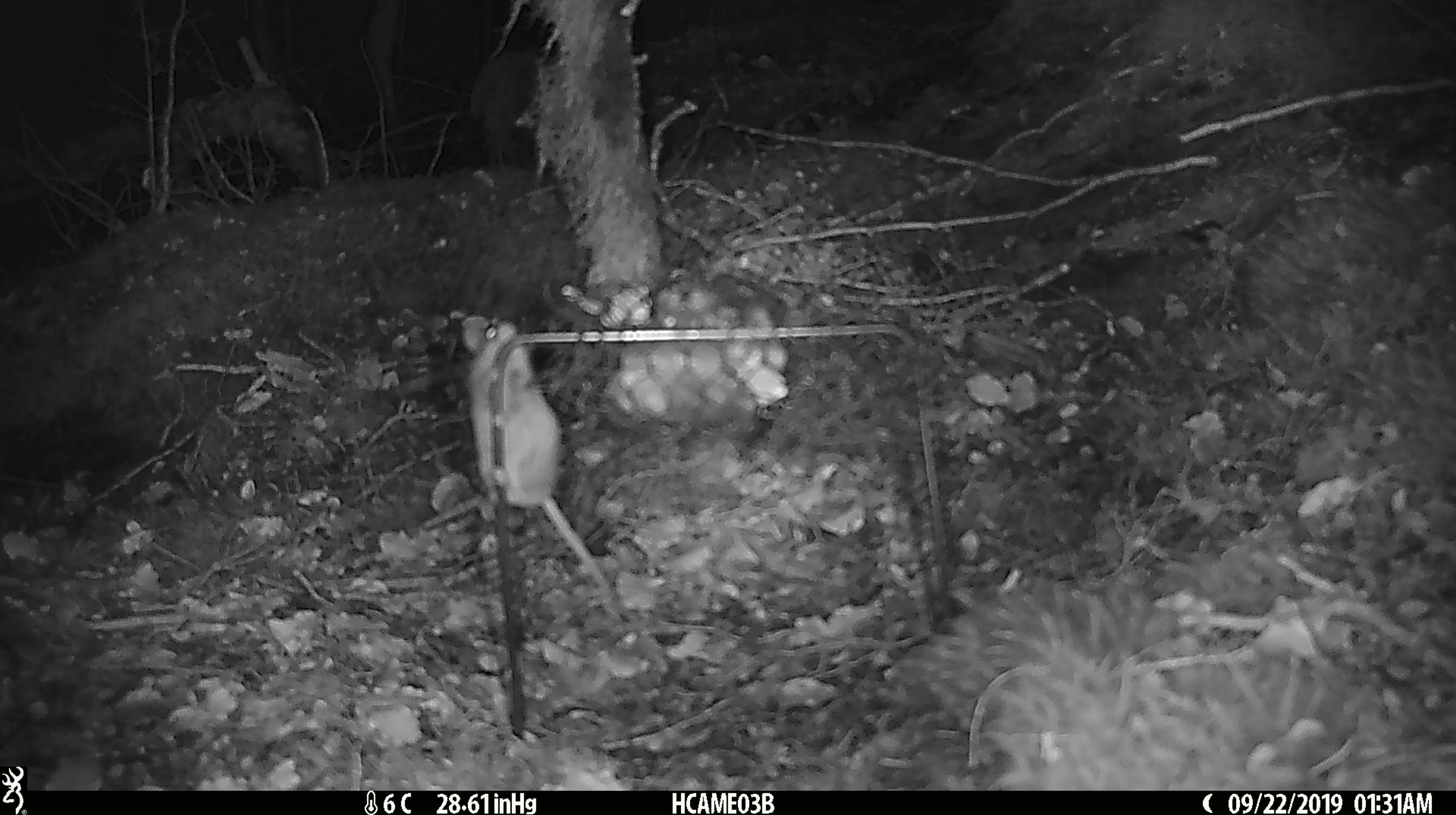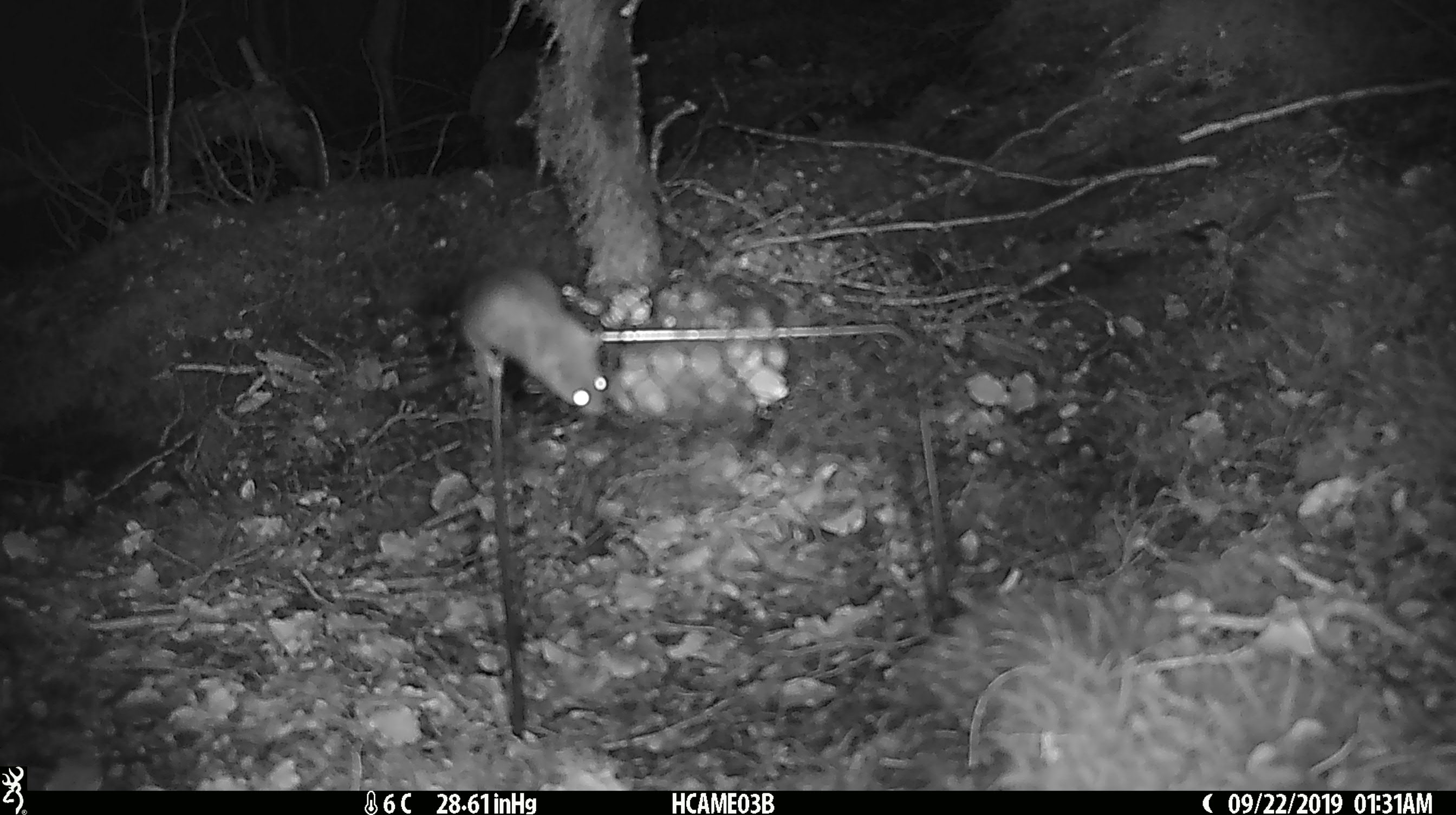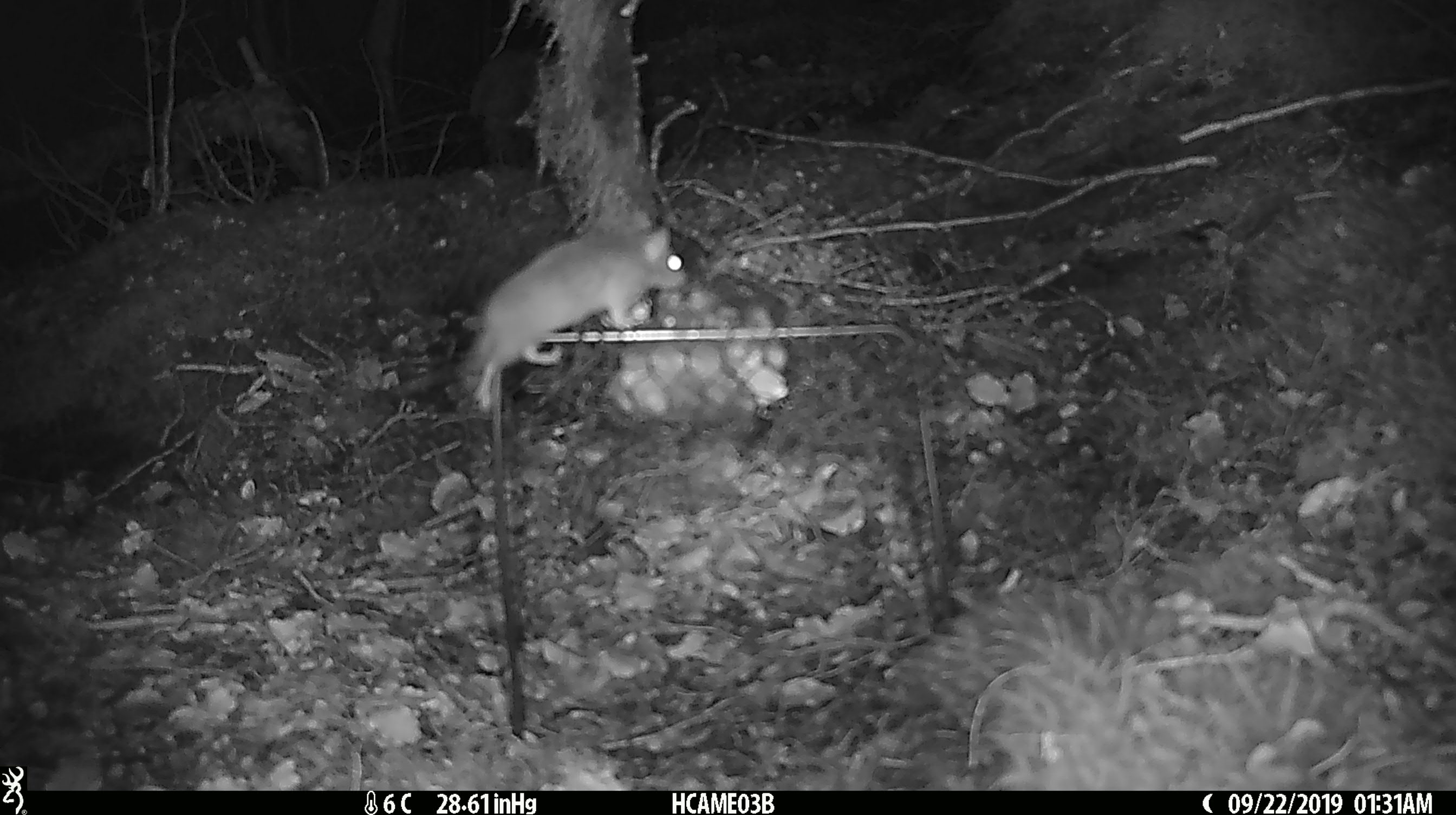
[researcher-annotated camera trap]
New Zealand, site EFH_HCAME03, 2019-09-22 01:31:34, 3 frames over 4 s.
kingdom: Animalia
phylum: Chordata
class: Mammalia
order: Rodentia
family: Muridae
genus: Mus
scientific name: Mus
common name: mouse